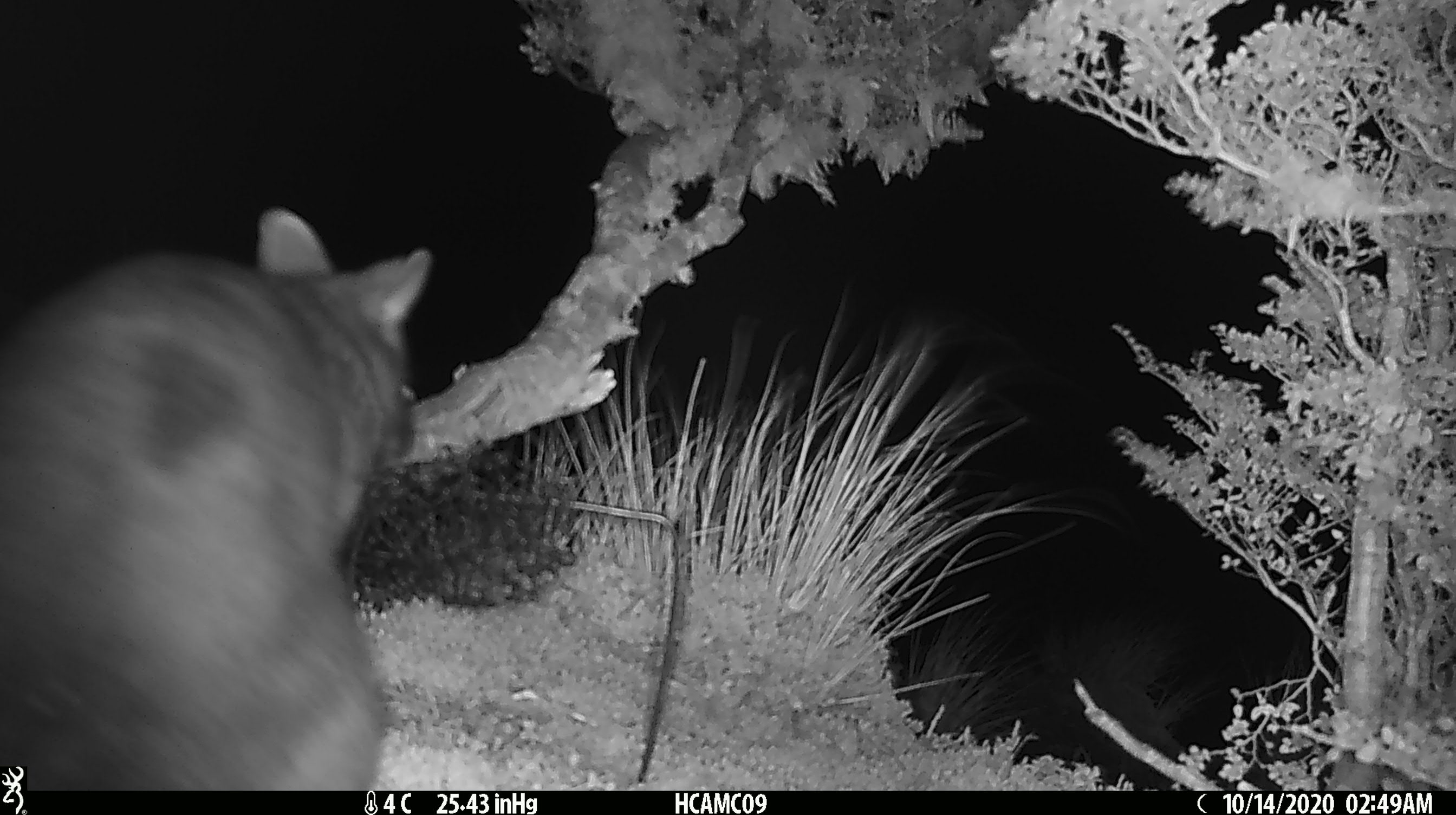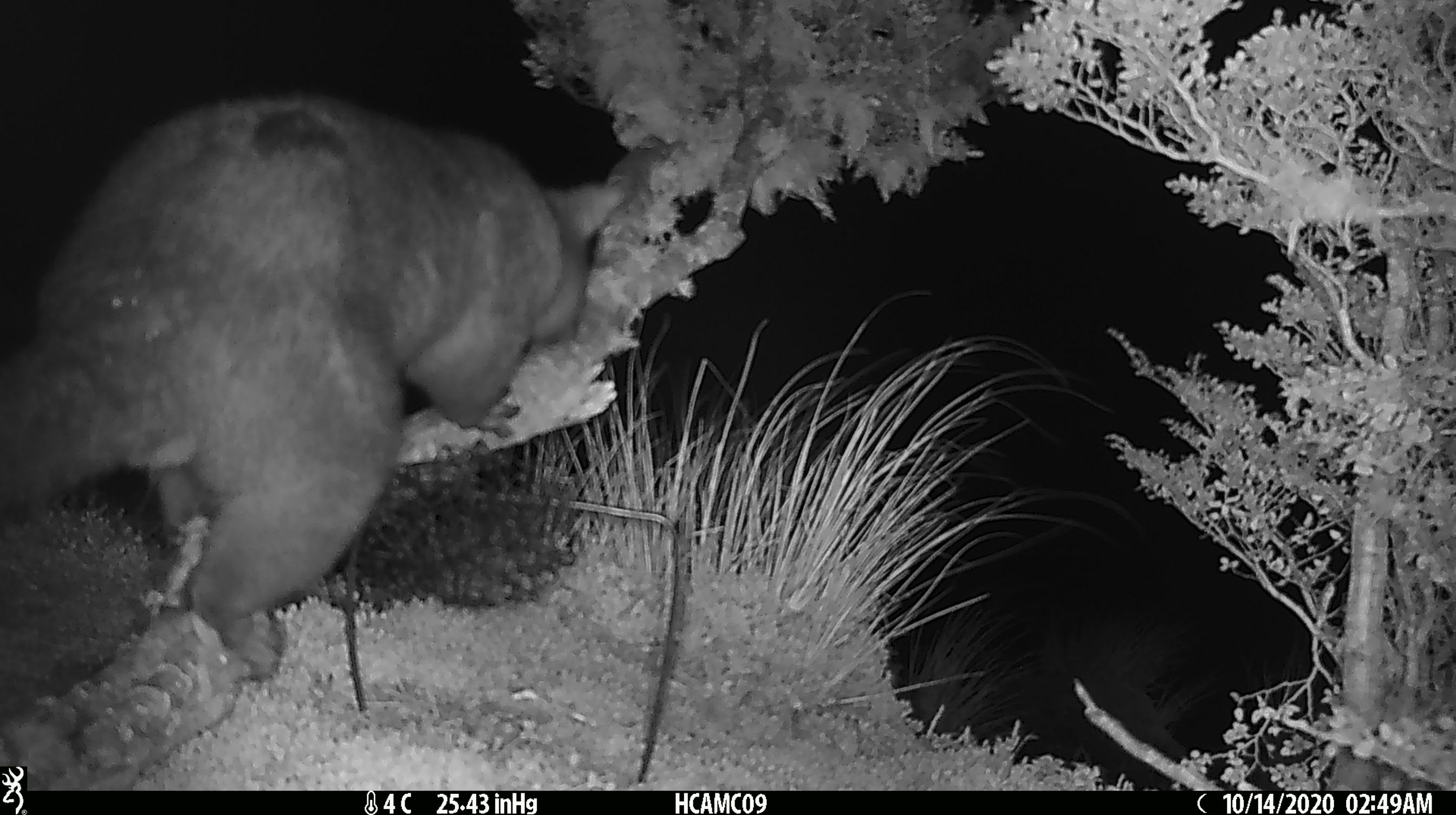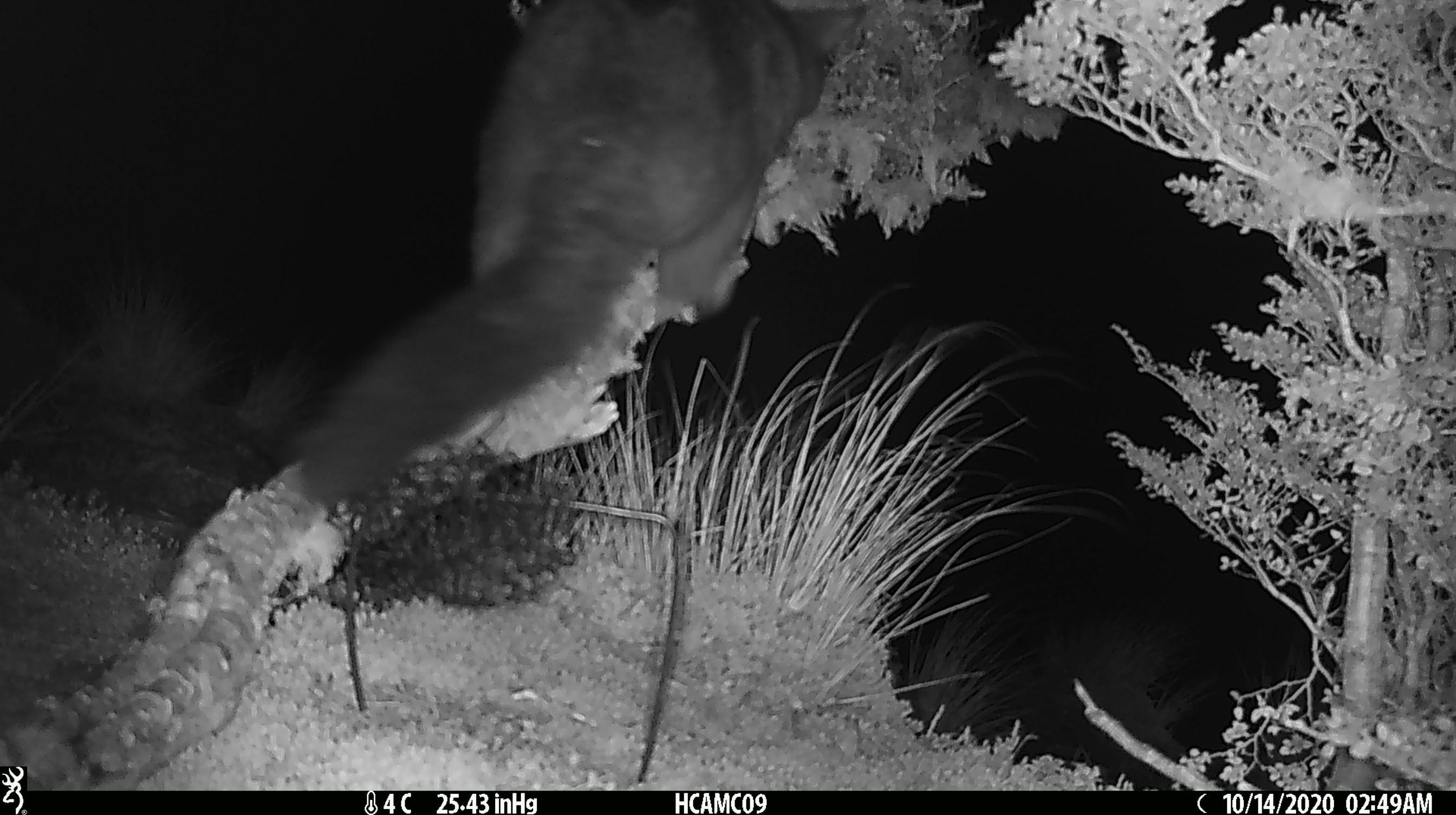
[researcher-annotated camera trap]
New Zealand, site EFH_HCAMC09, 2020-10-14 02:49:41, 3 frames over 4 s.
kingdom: Animalia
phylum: Chordata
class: Mammalia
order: Diprotodontia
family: Phalangeridae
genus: Trichosurus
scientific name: Trichosurus vulpecula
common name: common brushtail possum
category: possum